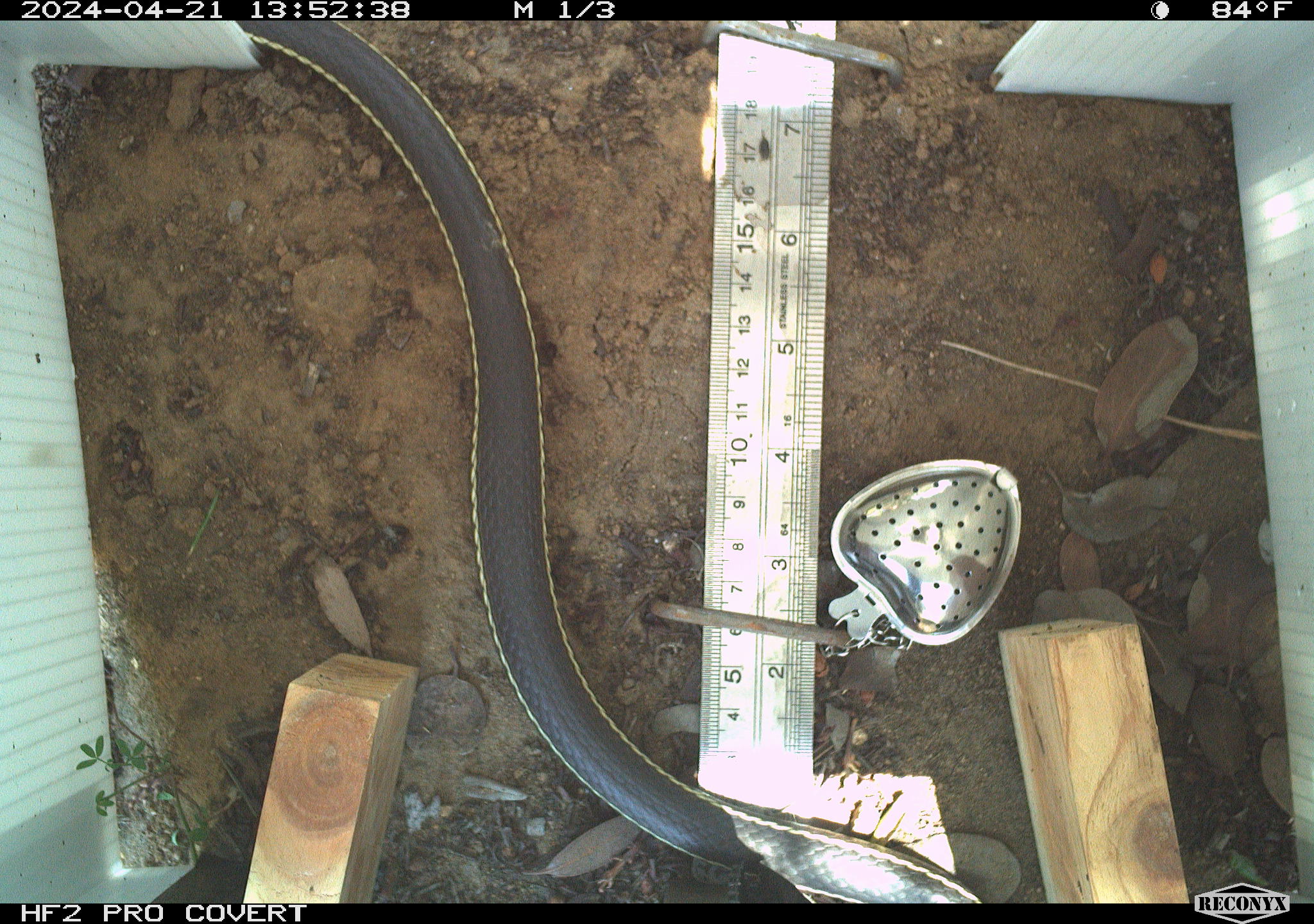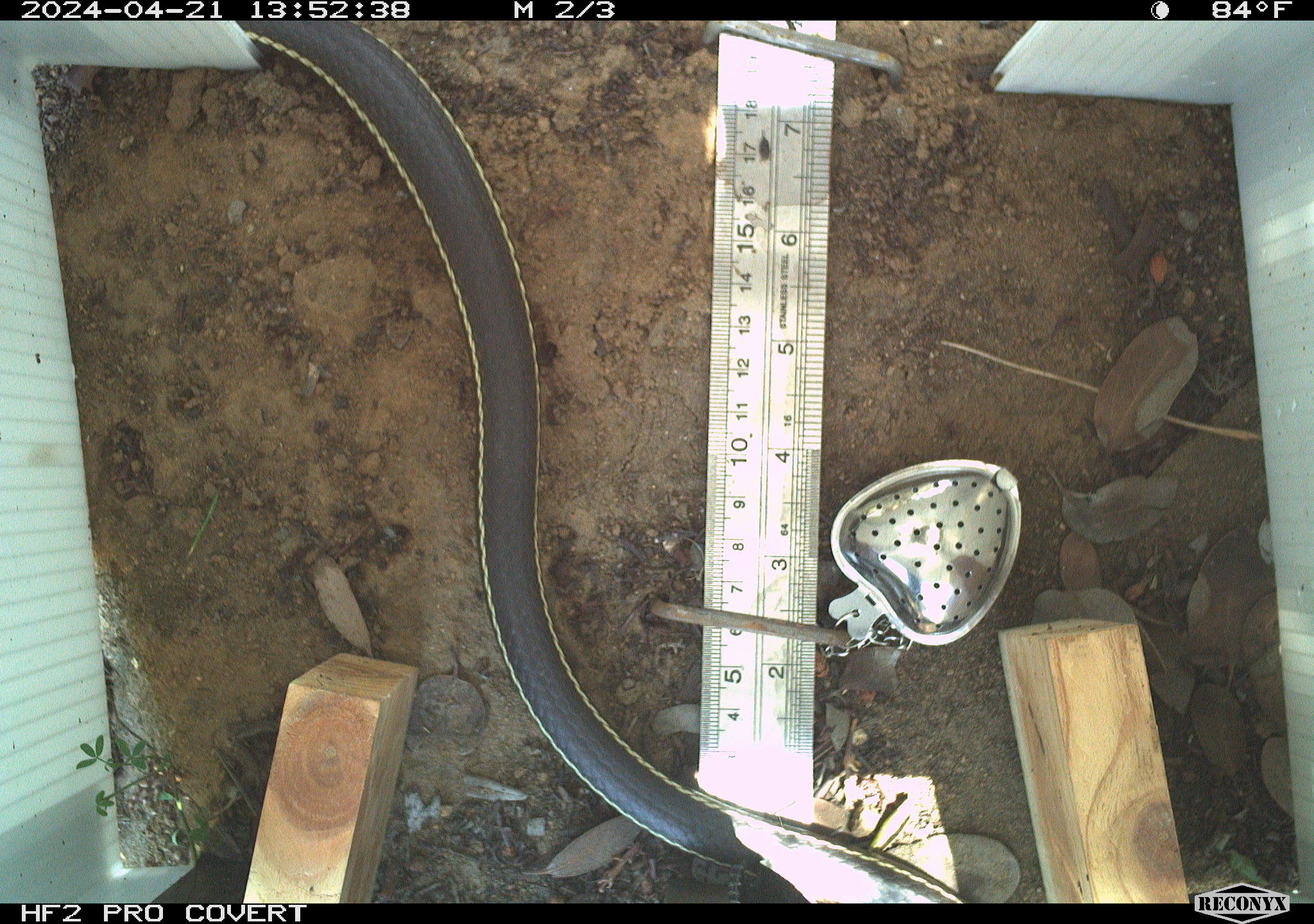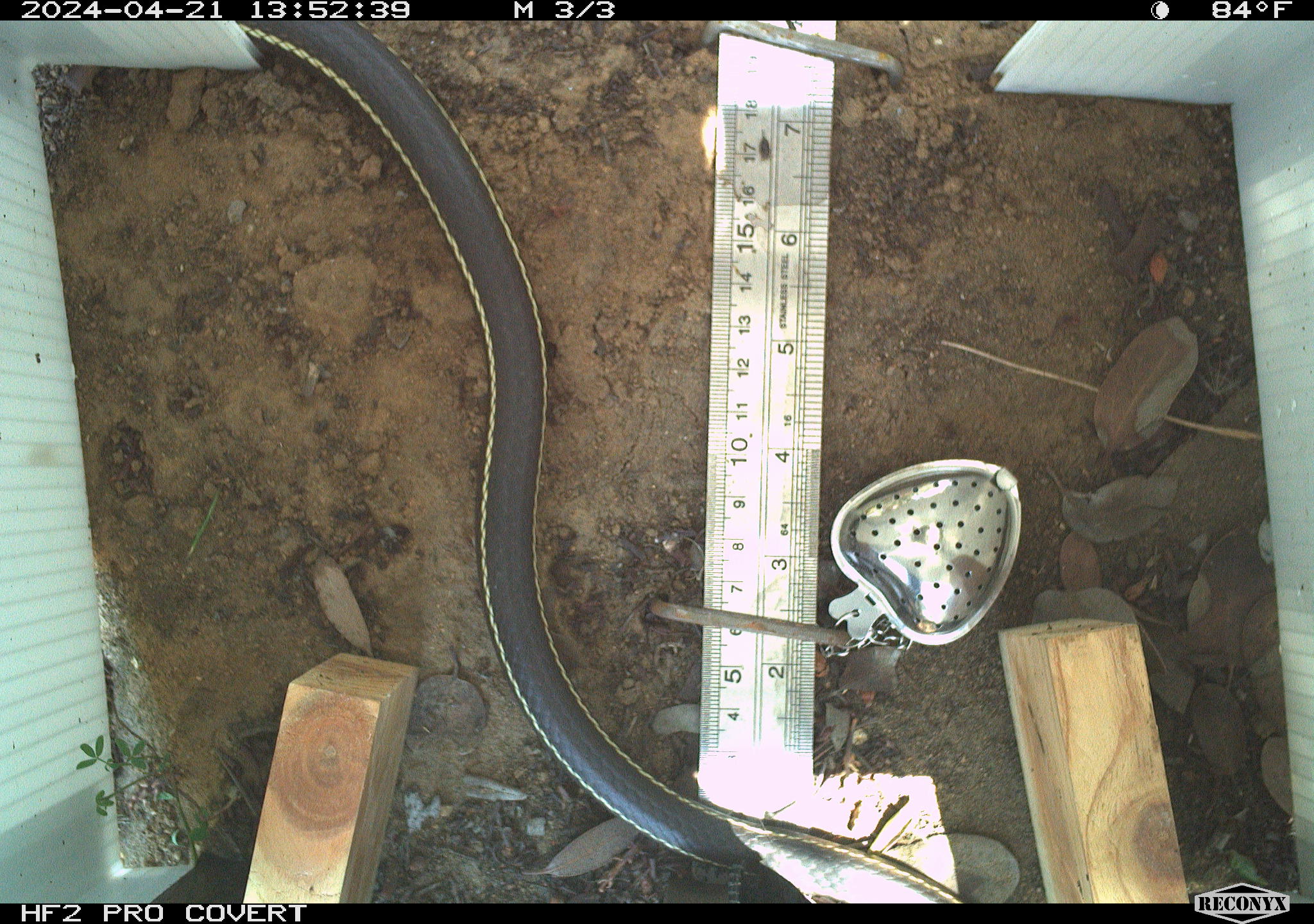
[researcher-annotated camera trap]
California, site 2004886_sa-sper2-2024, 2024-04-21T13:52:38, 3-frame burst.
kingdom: Animalia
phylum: Chordata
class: Reptilia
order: Squamata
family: Colubridae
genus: Masticophis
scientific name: Masticophis lateralis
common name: striped racer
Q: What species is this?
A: Striped racer (Masticophis lateralis).